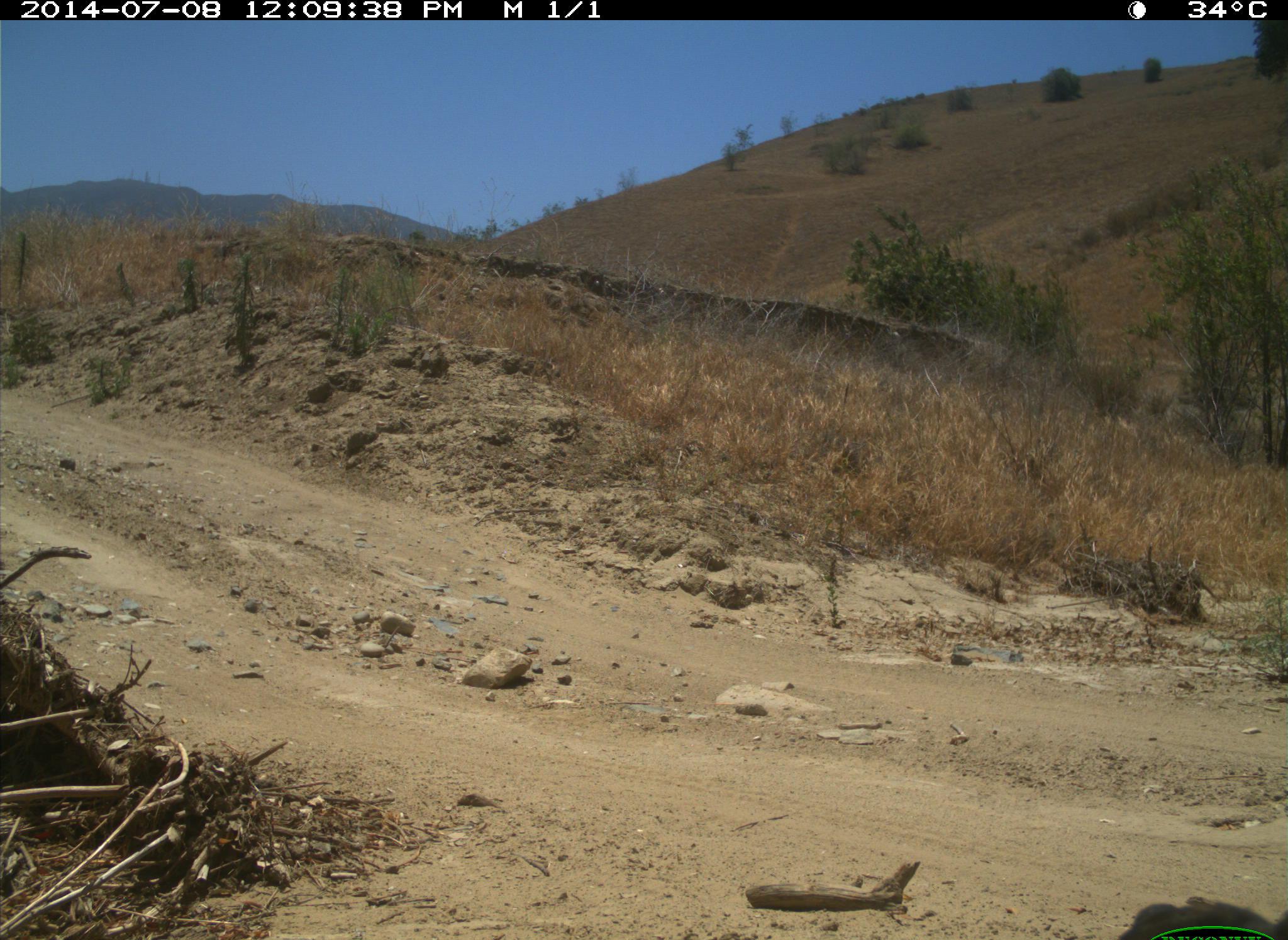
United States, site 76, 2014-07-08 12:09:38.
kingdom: Animalia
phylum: Chordata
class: Aves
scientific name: Aves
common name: bird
Bird (Aves).